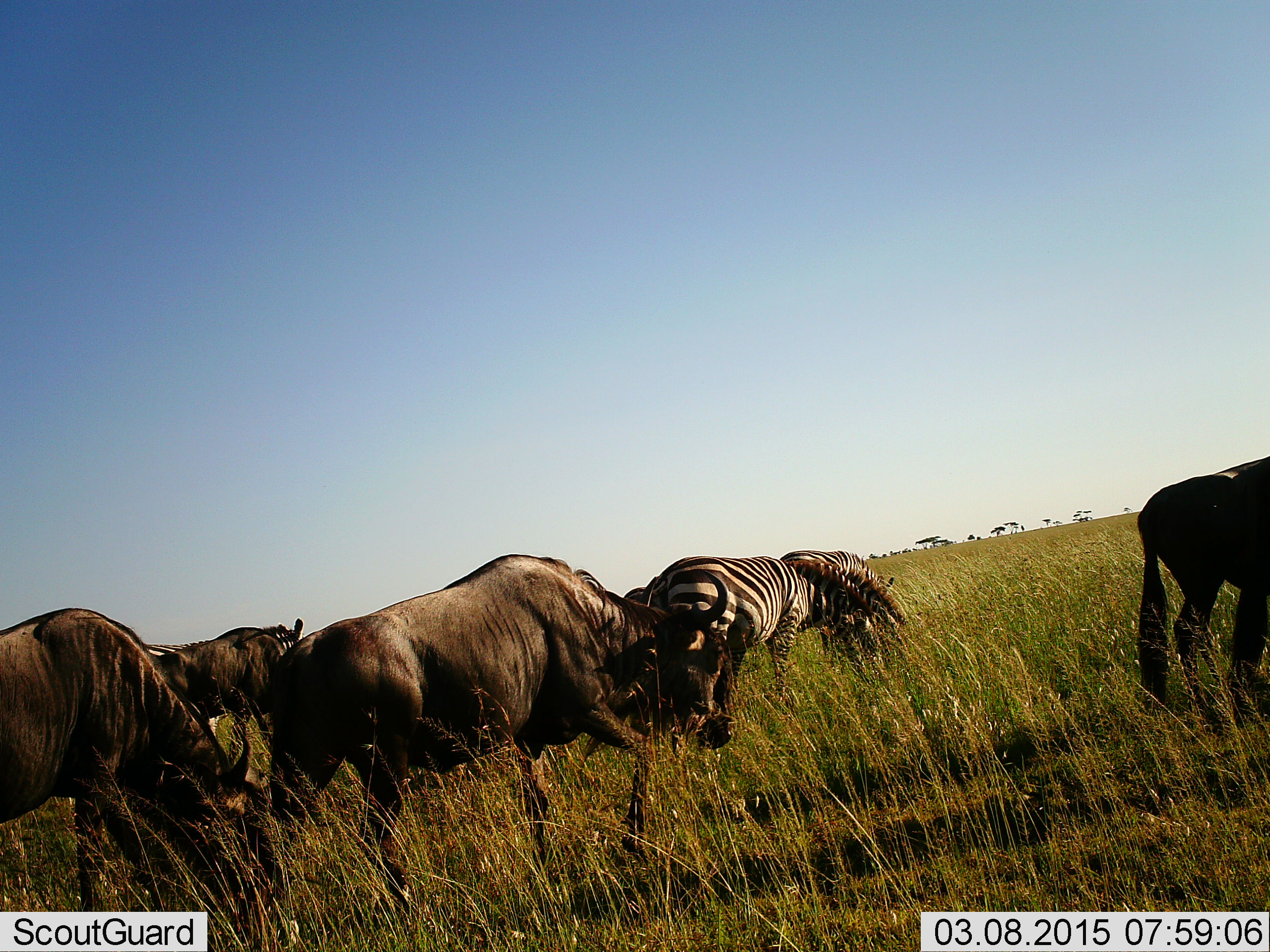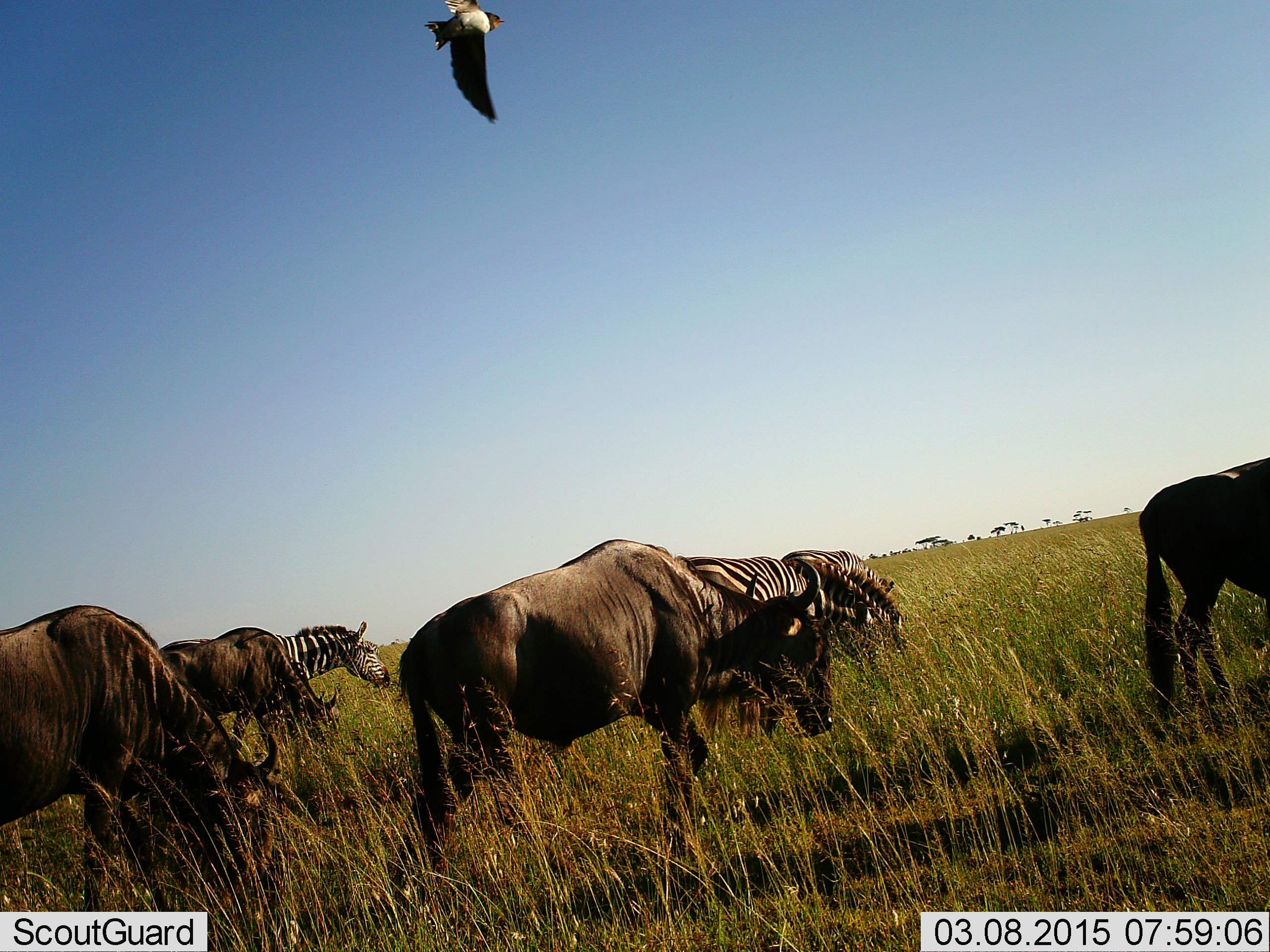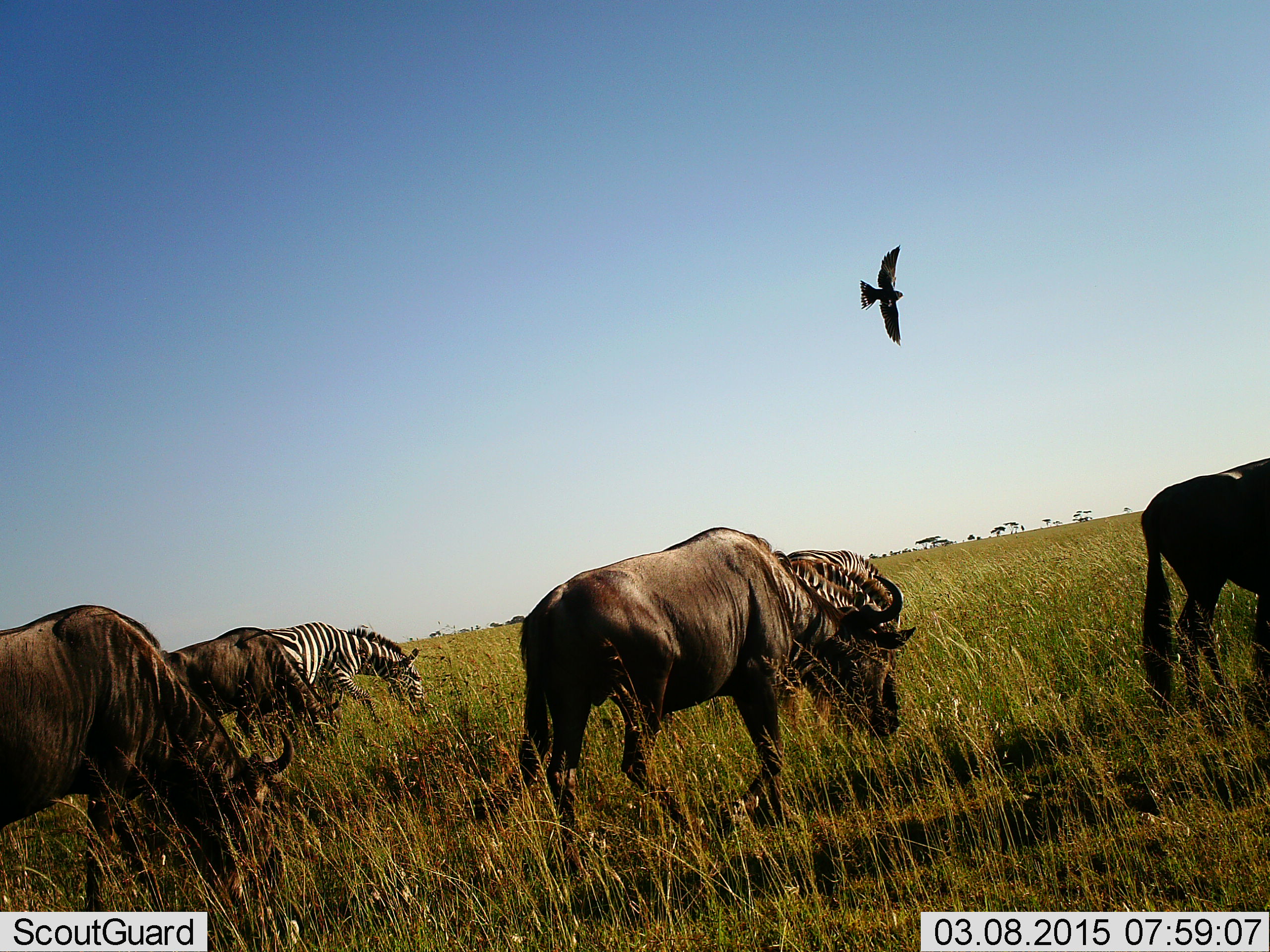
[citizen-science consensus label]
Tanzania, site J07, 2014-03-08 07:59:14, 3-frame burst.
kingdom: Animalia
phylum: Chordata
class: Aves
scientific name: Aves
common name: bird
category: otherbird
Otherbird (bird) (Aves), count 1. Behavior (volunteer vote fractions): standing 0%, resting 0%, moving 100%, interacting 0%. Young present (vote fraction): 0%. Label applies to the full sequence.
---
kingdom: Animalia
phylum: Chordata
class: Mammalia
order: Artiodactyla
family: Bovidae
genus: Connochaetes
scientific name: Connochaetes taurinus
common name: blue wildebeest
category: wildebeest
Wildebeest (blue wildebeest) (Connochaetes taurinus), count 4. Behavior (volunteer vote fractions): standing 43%, resting 0%, moving 71%, interacting 0%. Young present (vote fraction): 0%. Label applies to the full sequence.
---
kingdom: Animalia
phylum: Chordata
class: Mammalia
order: Perissodactyla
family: Equidae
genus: Equus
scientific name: Equus quagga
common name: plains zebra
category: zebra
Zebra (plains zebra) (Equus quagga), count 3. Behavior (volunteer vote fractions): standing 36%, resting 0%, moving 57%, interacting 0%. Young present (vote fraction): 0%. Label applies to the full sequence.